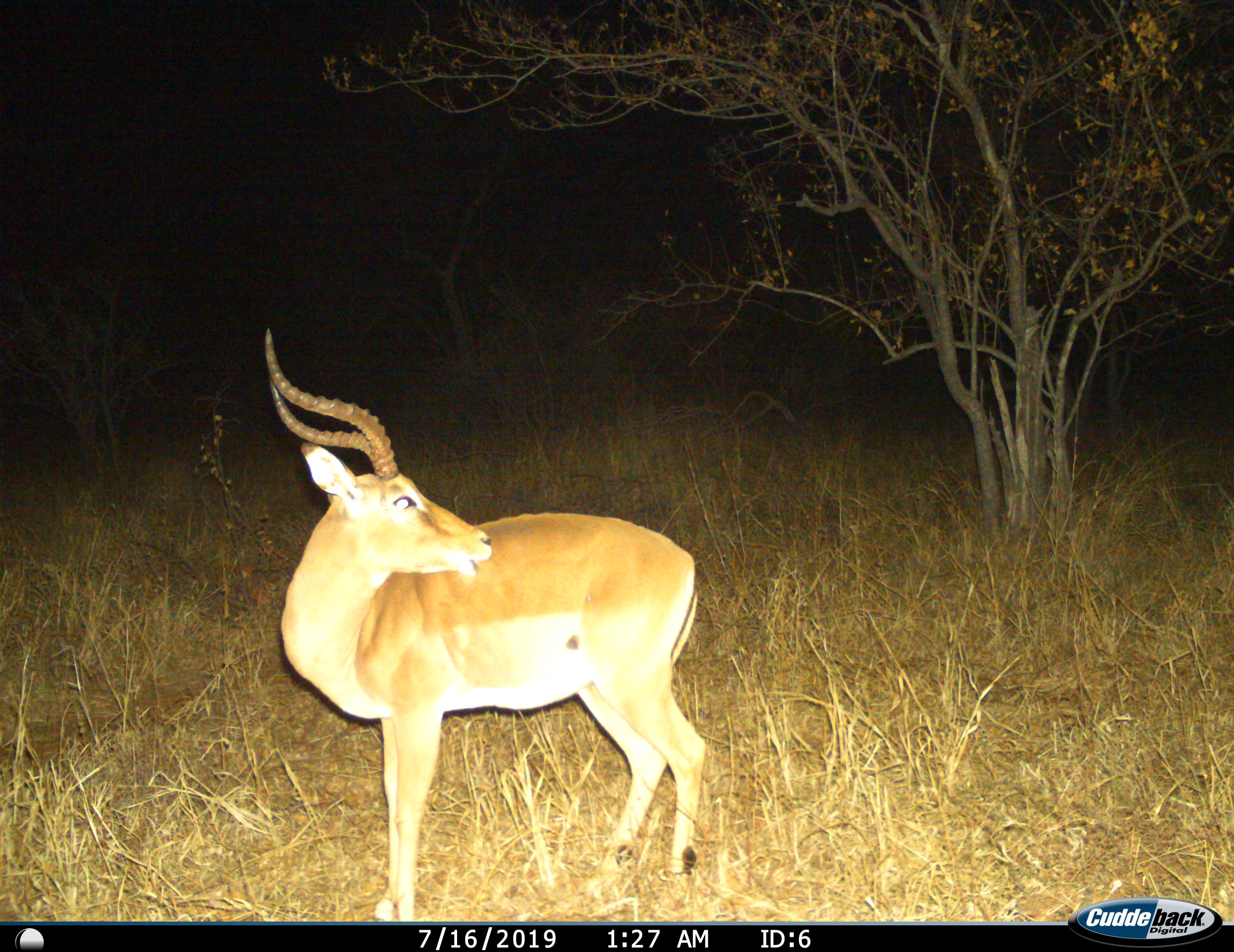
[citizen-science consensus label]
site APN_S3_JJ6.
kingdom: Animalia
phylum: Chordata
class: Mammalia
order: Artiodactyla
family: Bovidae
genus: Aepyceros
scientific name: Aepyceros melampus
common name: impala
Impala (Aepyceros melampus), count 1. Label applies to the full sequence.